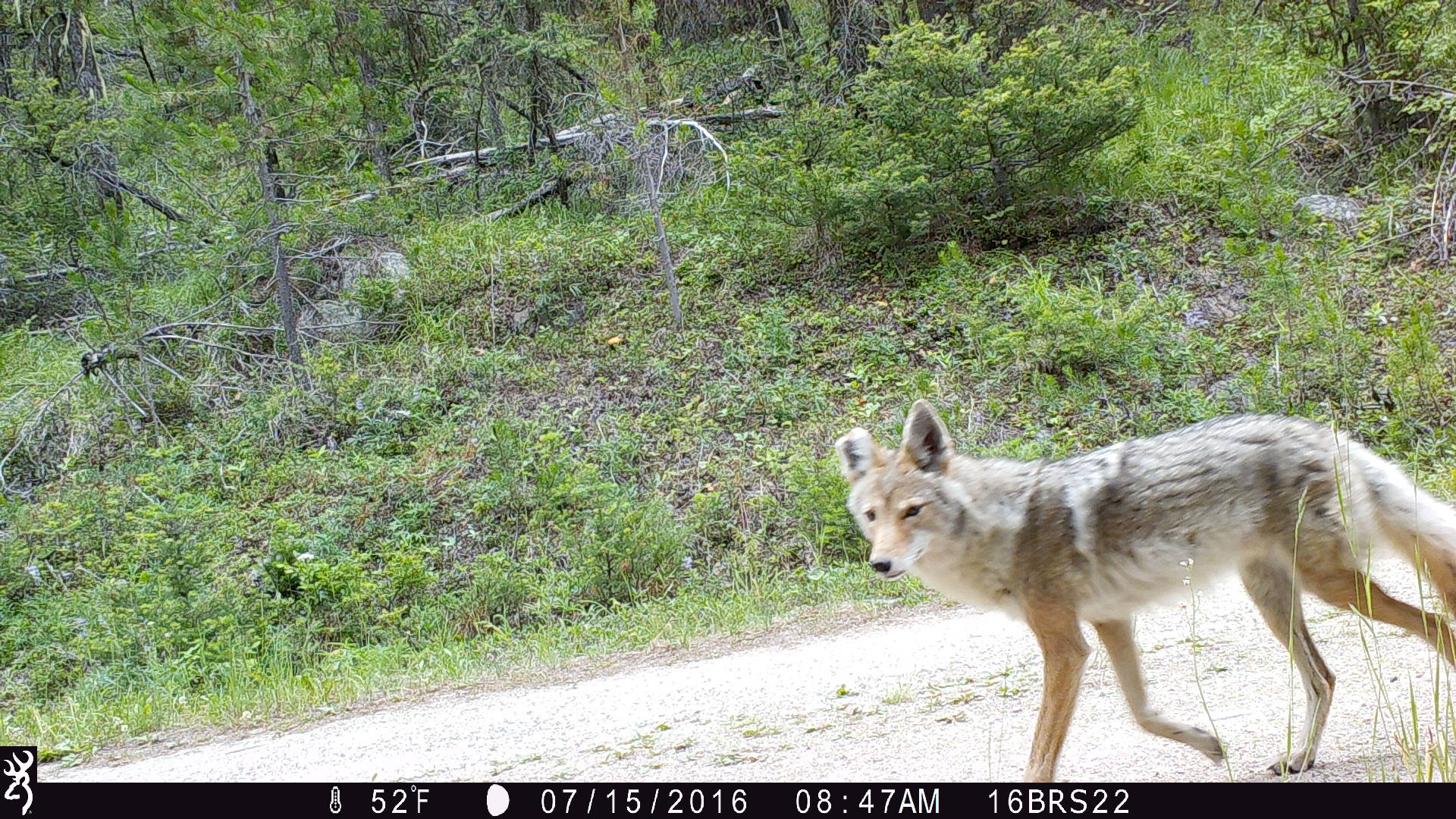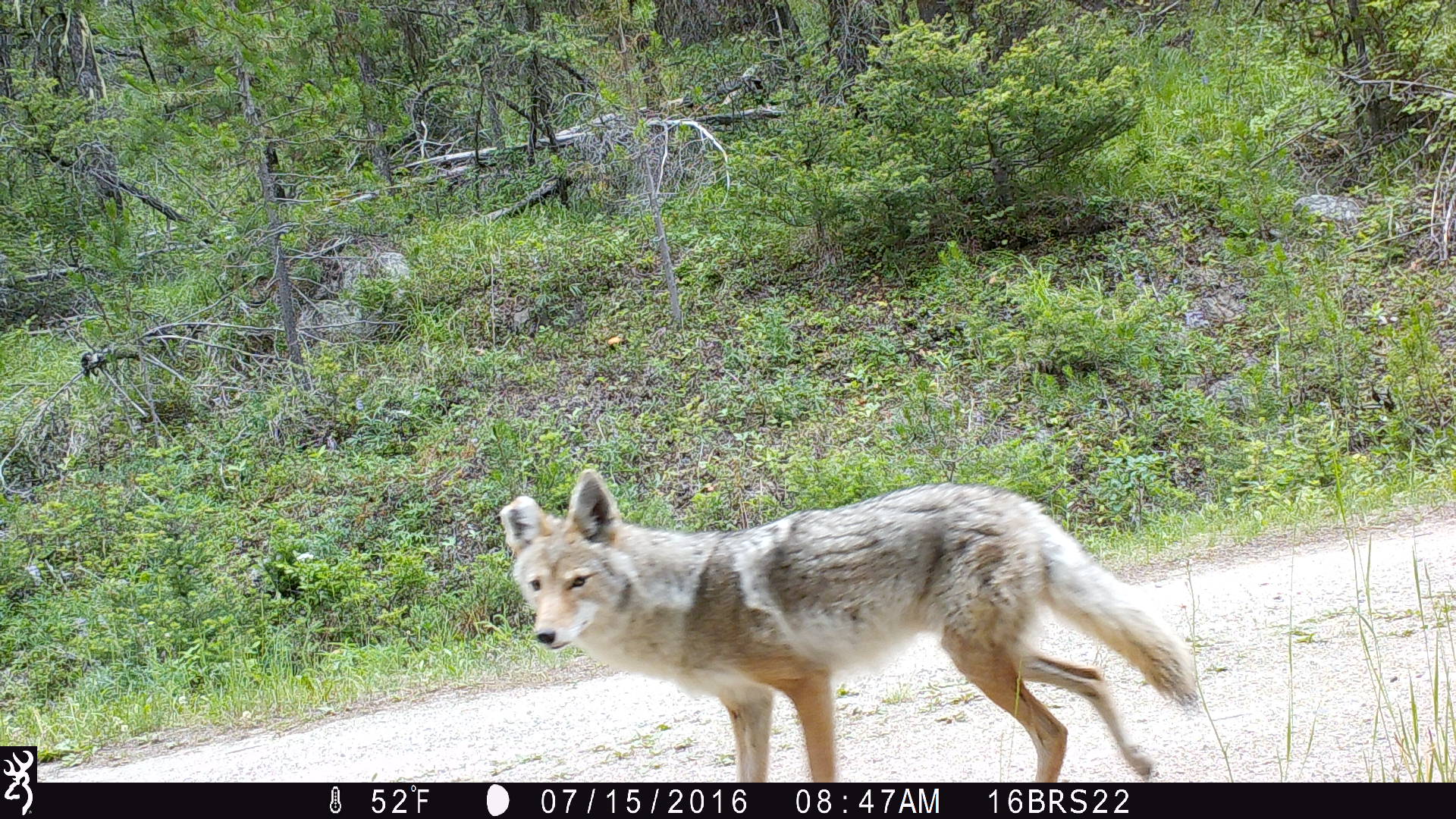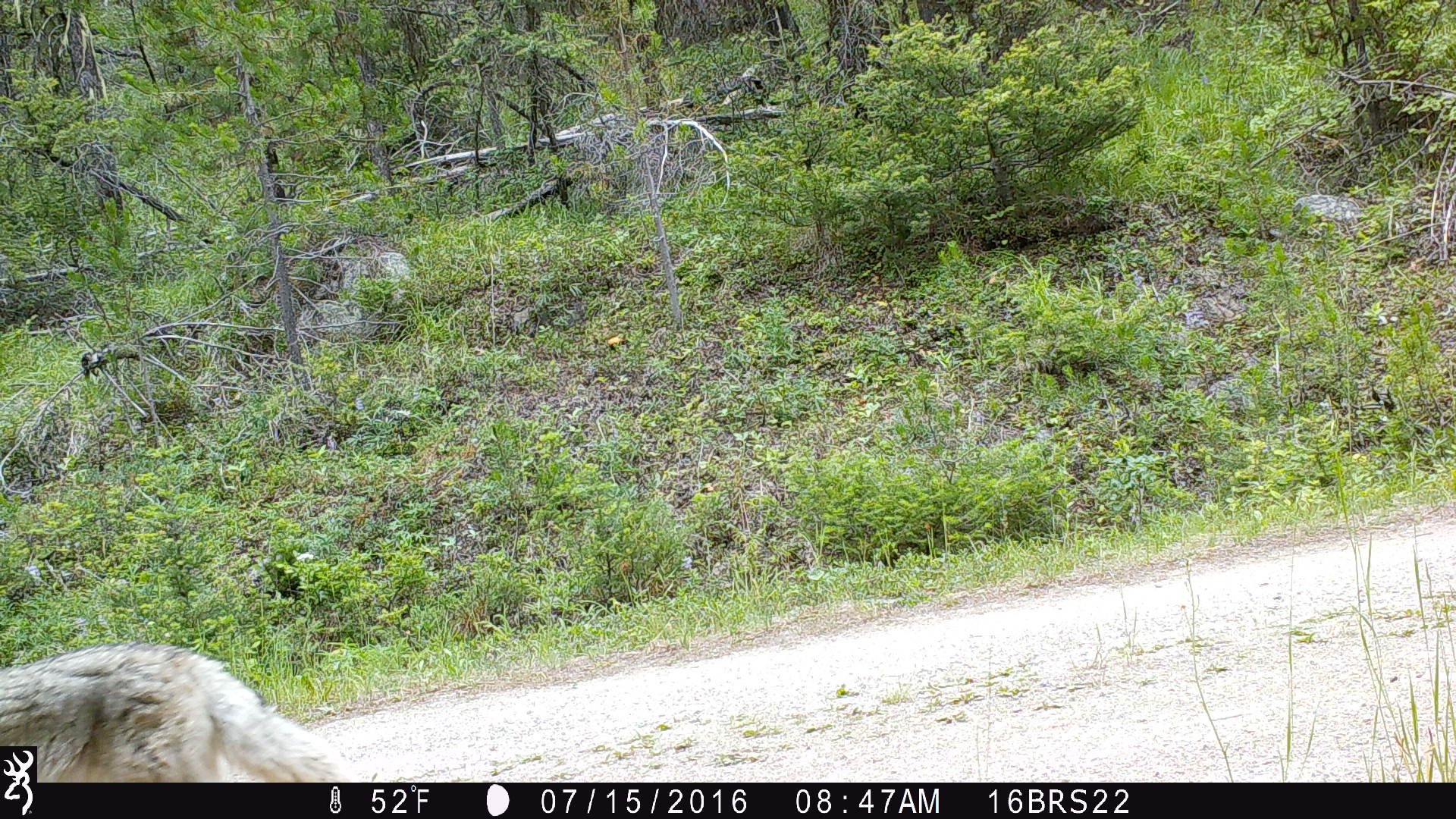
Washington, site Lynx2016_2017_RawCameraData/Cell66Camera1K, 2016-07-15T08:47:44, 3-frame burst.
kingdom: Animalia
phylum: Chordata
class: Mammalia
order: Carnivora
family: Canidae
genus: Canis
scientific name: Canis latrans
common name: coyote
Canis latrans (coyote). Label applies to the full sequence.